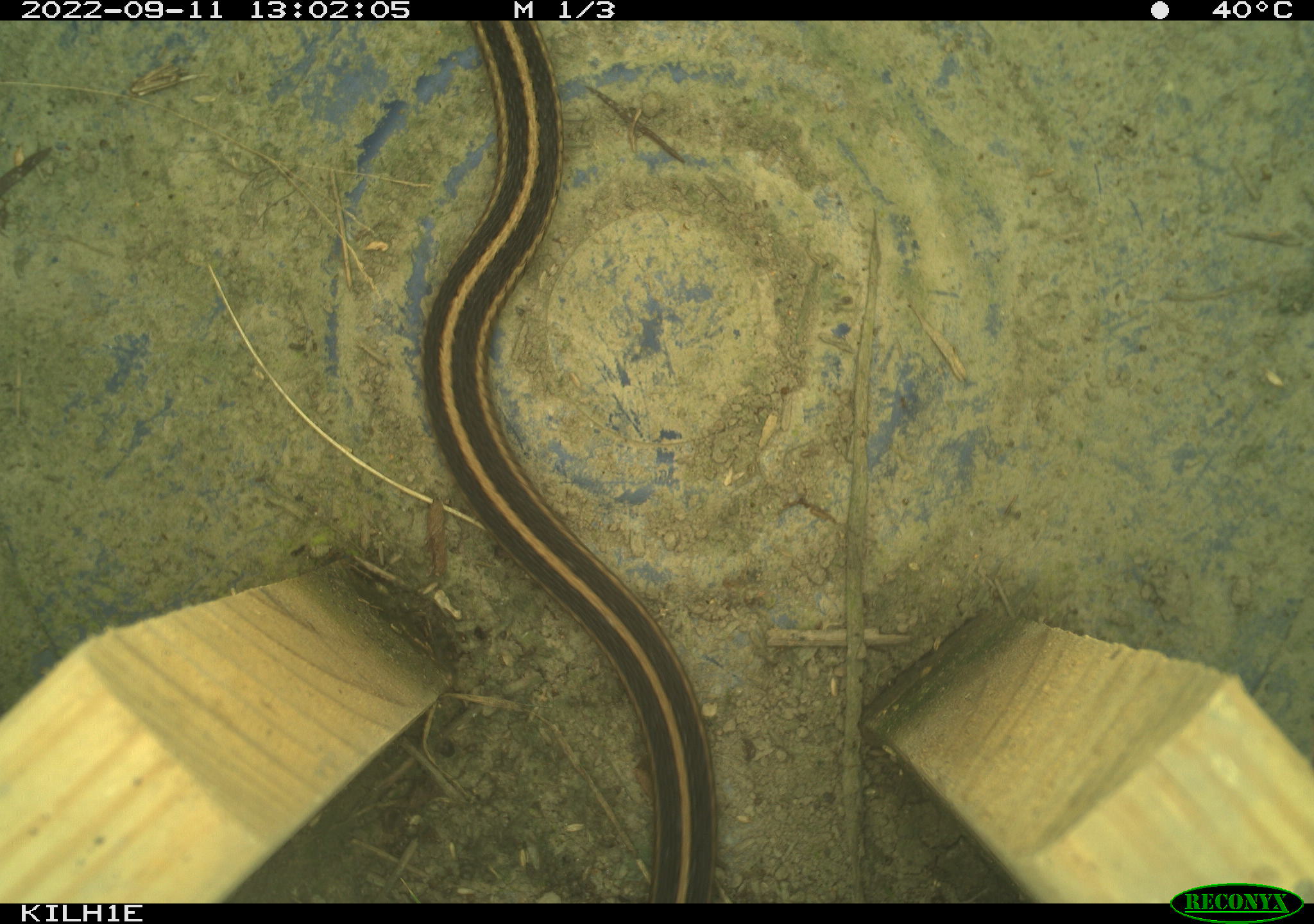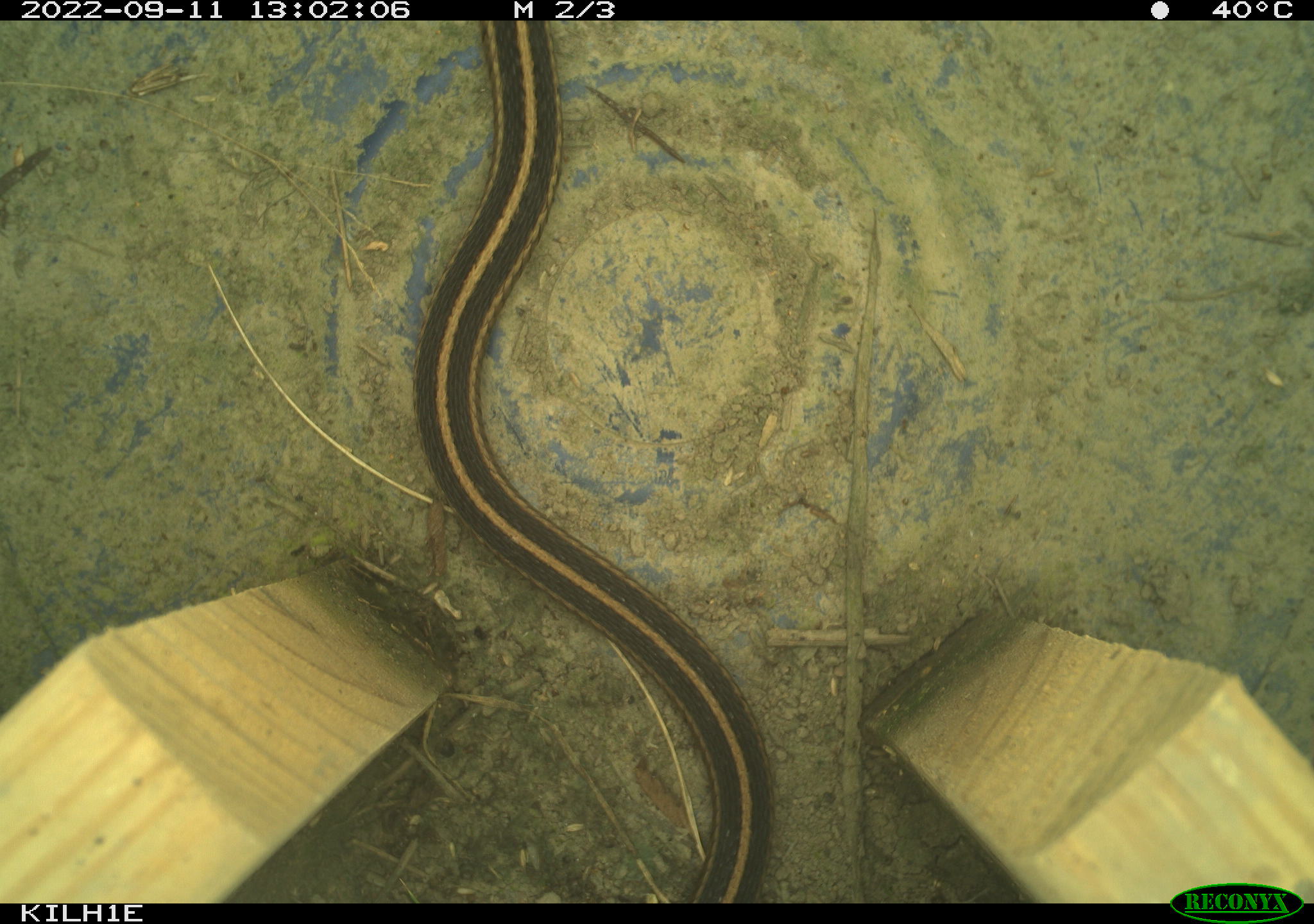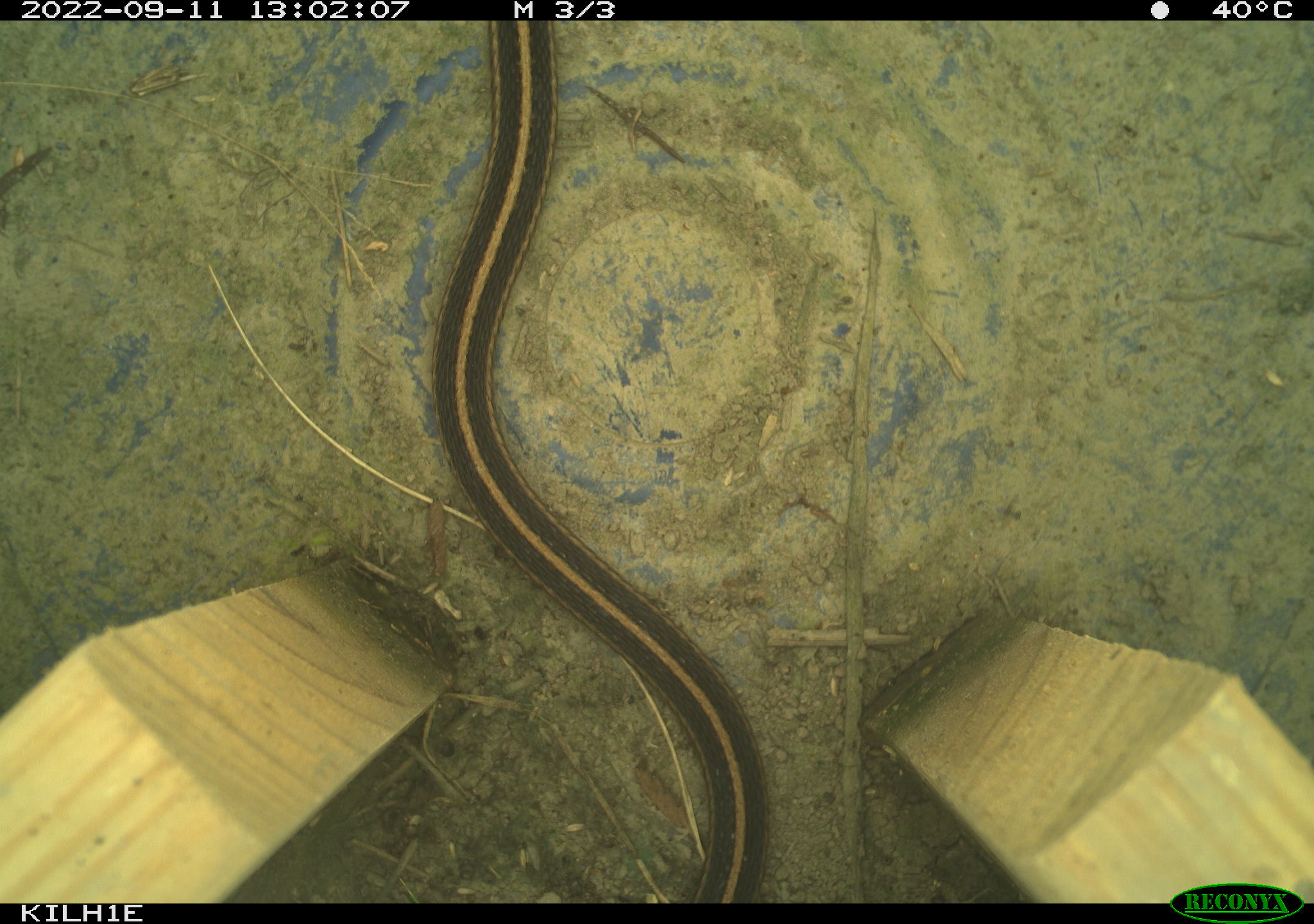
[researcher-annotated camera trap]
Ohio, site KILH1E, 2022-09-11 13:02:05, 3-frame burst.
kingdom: Animalia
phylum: Chordata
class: Reptilia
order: Squamata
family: Colubridae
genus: Thamnophis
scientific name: Thamnophis sirtalis sirtalis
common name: eastern gartersnake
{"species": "eastern gartersnake (Thamnophis sirtalis sirtalis)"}